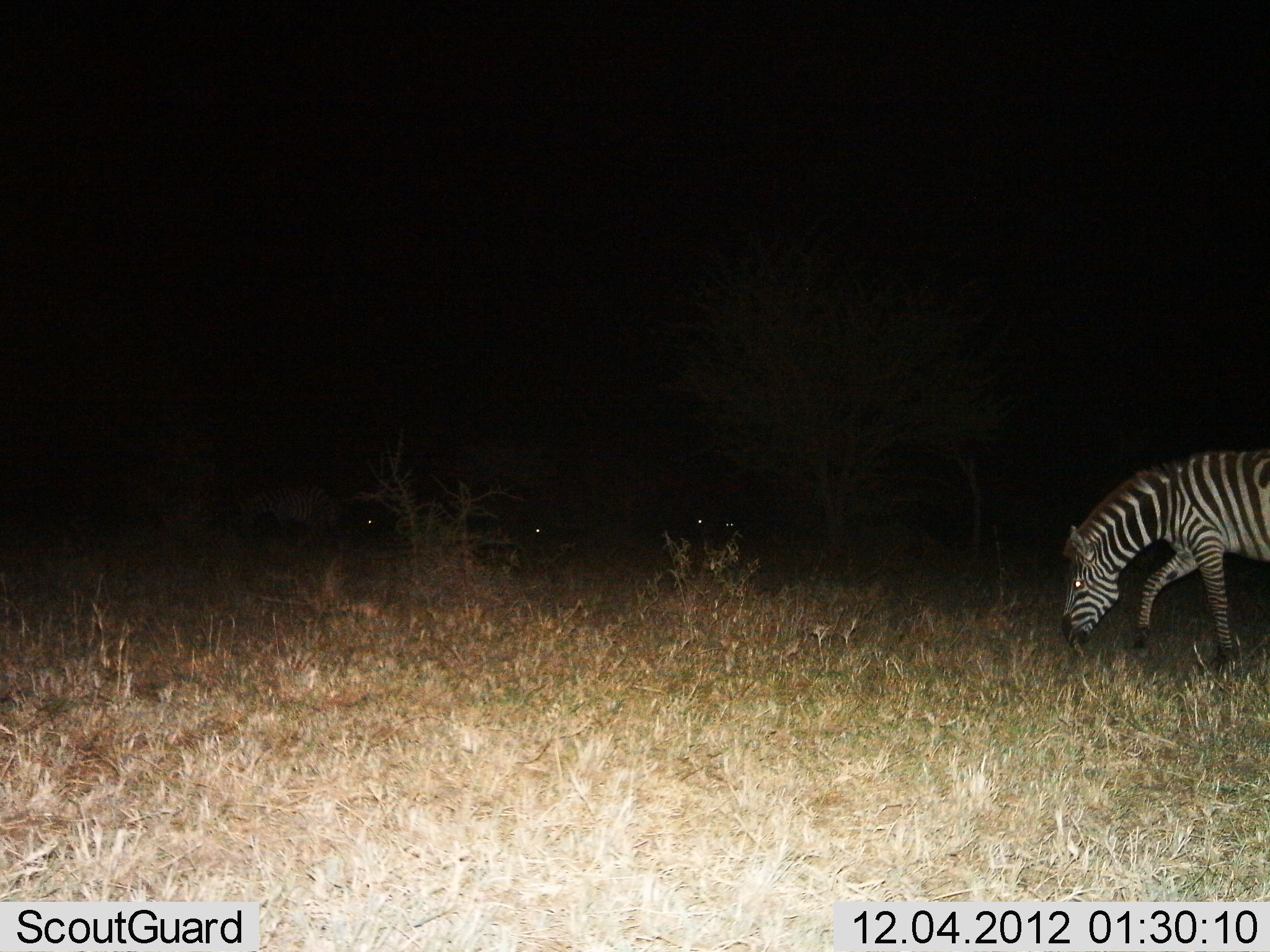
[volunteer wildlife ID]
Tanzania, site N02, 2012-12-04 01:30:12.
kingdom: Animalia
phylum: Chordata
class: Mammalia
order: Perissodactyla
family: Equidae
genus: Equus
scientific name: Equus quagga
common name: plains zebra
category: zebra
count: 1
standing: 23%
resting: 0%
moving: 31%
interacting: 0%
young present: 0%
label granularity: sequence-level